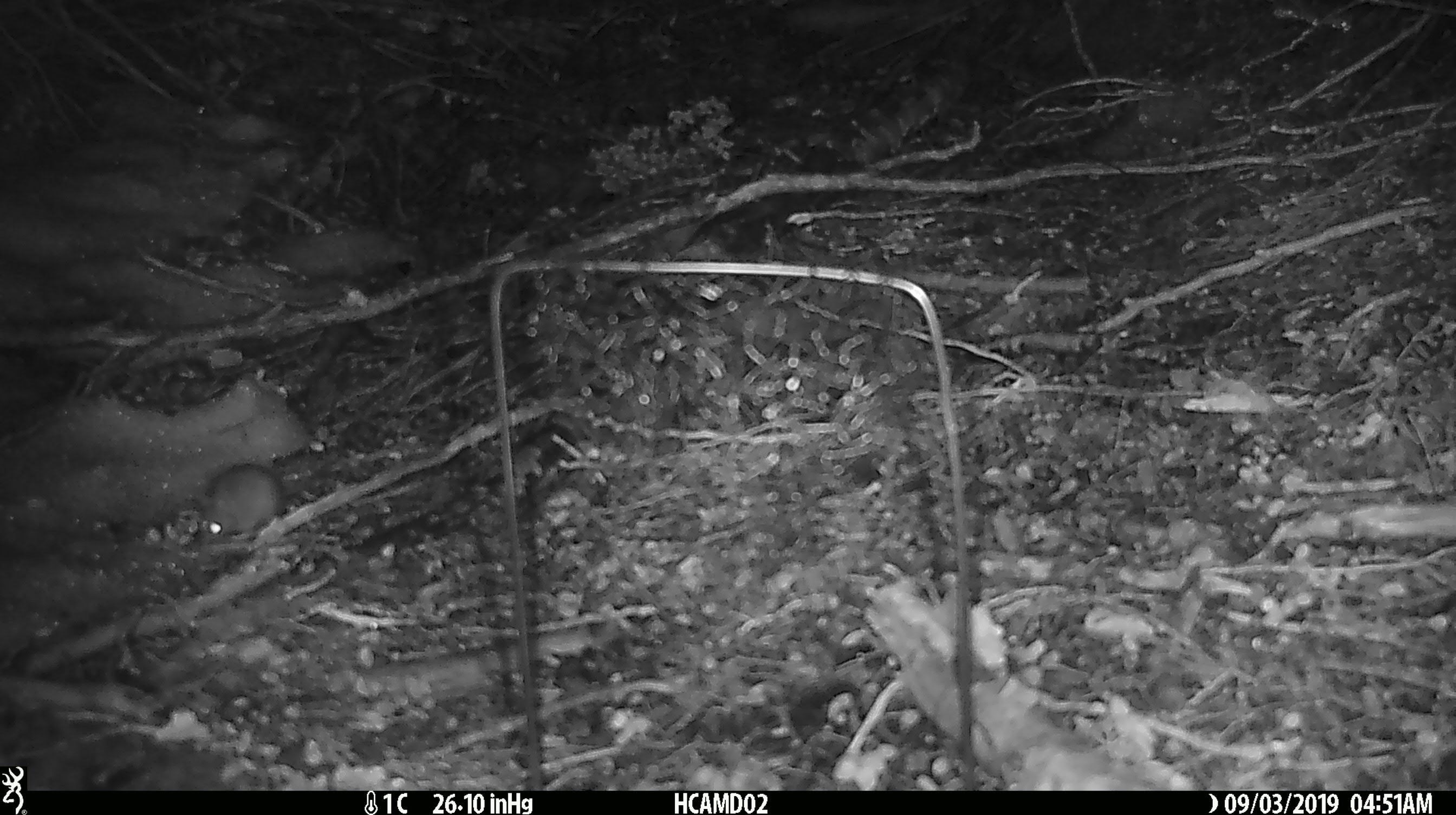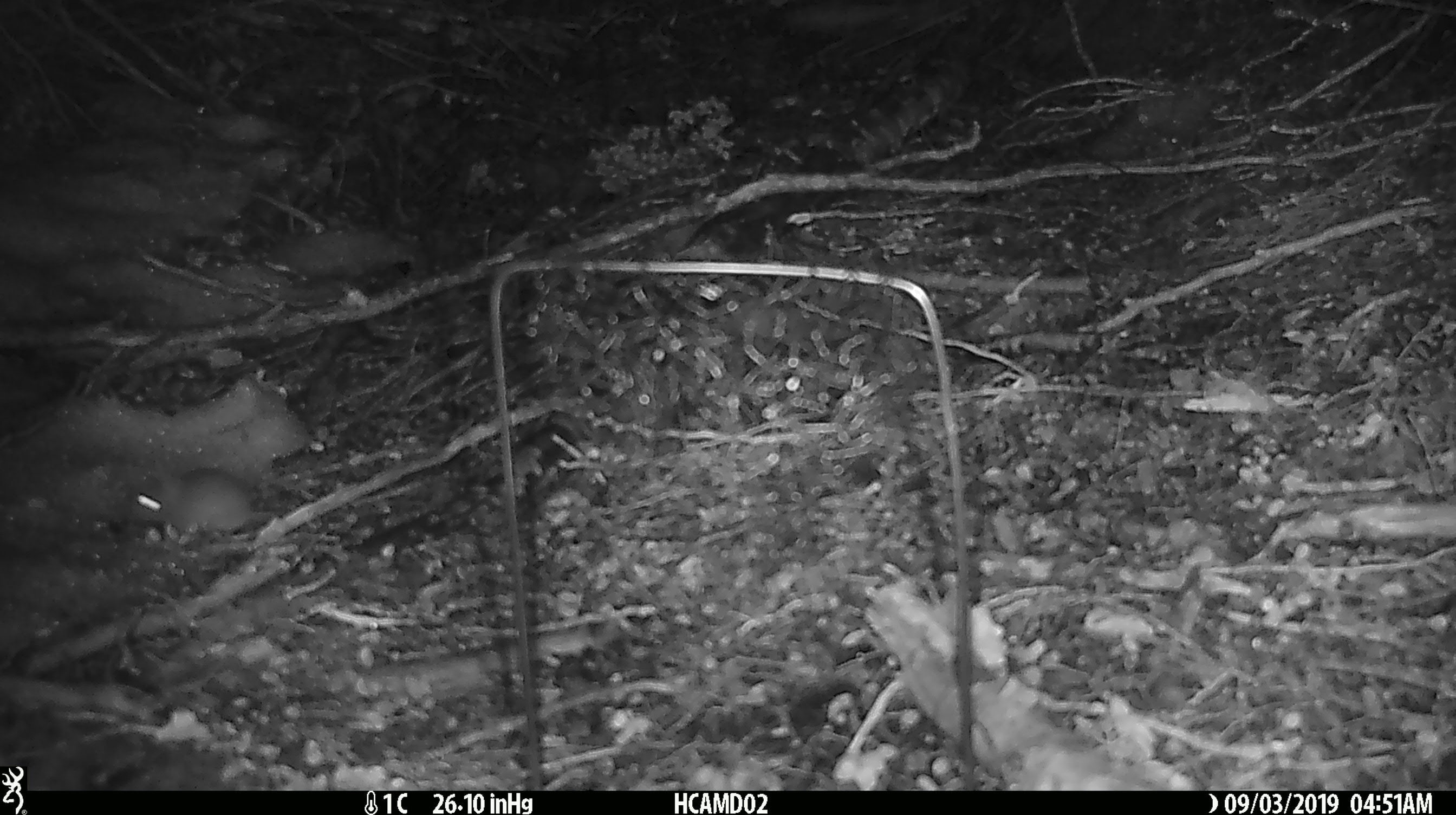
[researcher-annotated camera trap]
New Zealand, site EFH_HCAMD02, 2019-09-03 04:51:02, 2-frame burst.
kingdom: Animalia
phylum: Chordata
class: Mammalia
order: Rodentia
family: Muridae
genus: Mus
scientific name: Mus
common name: mouse